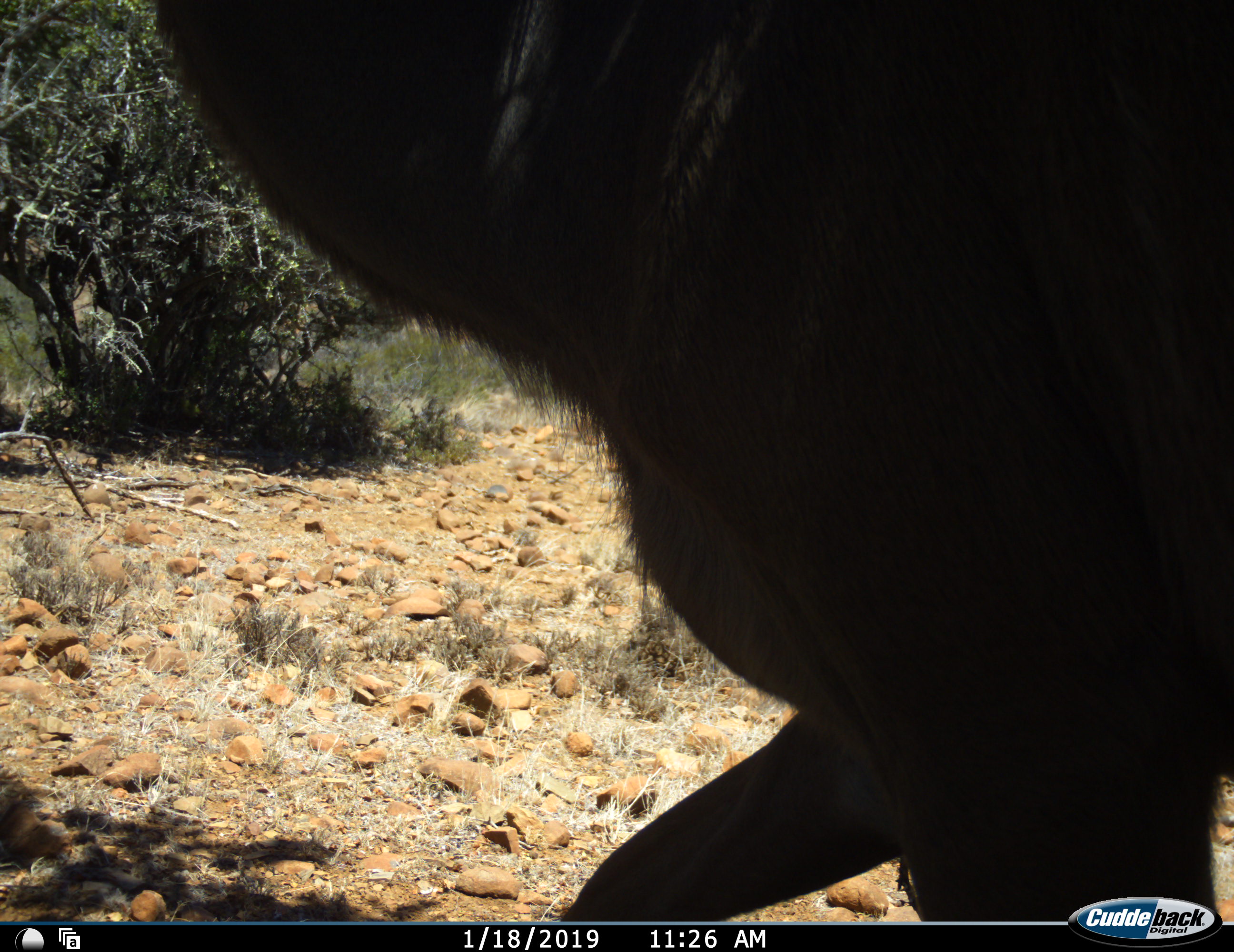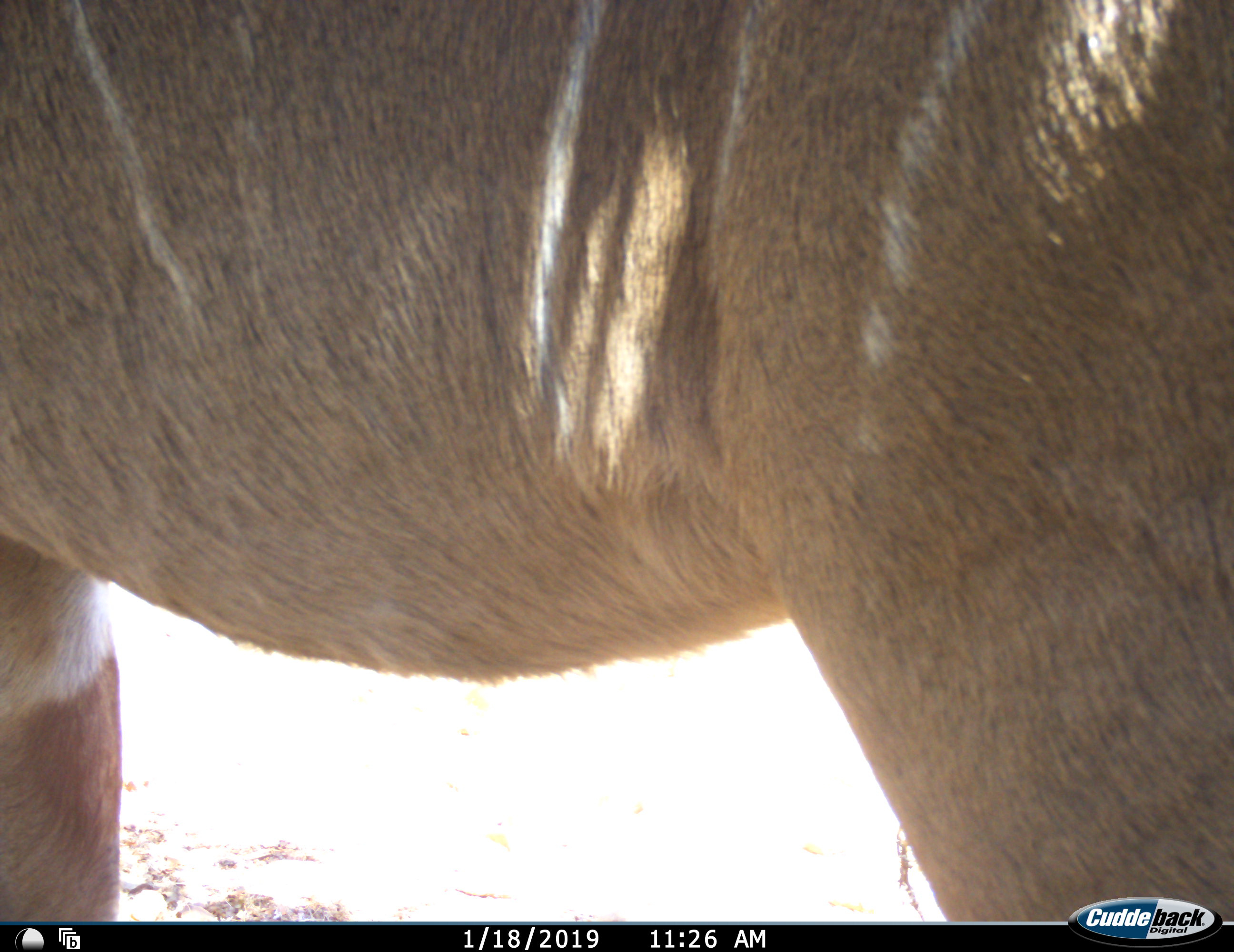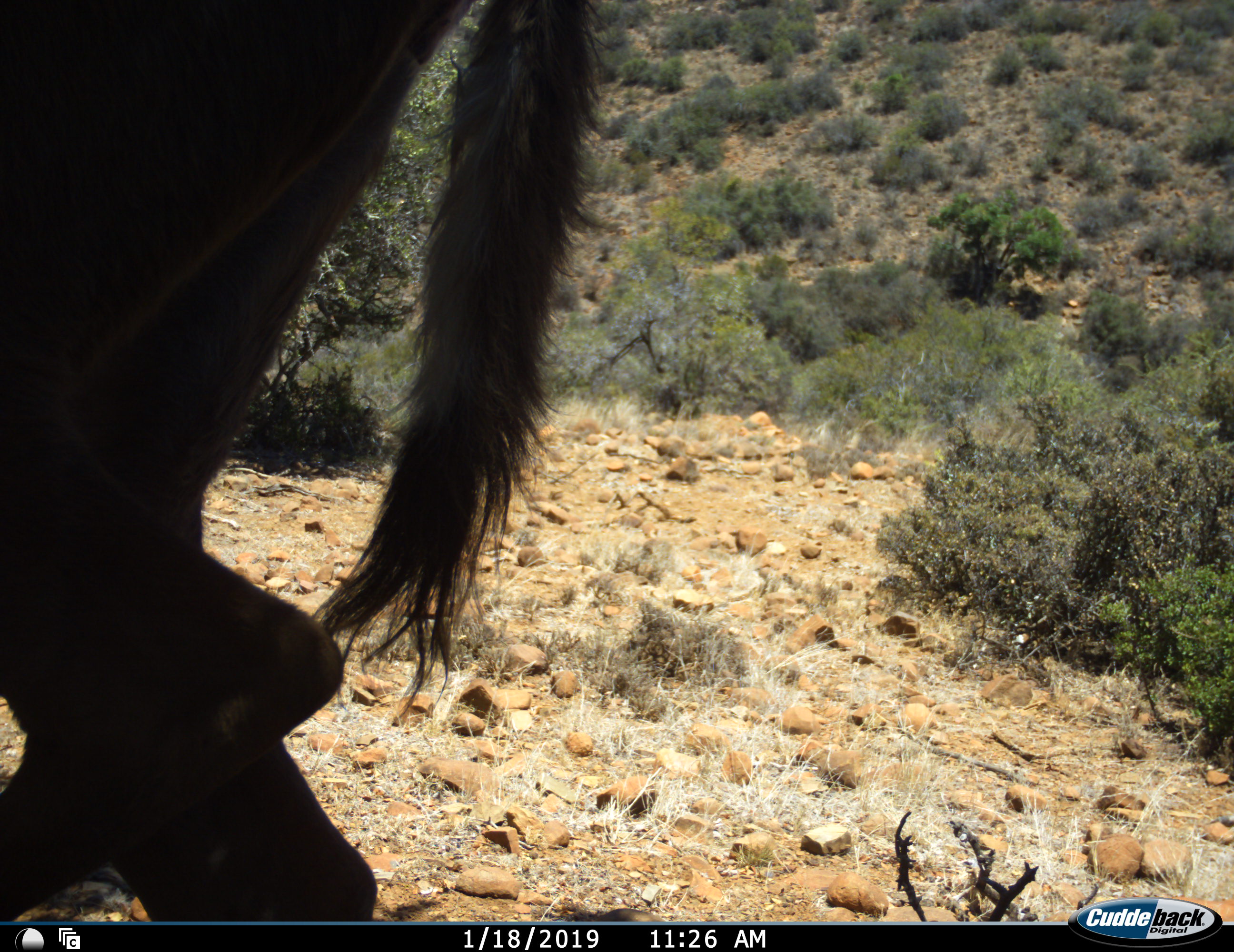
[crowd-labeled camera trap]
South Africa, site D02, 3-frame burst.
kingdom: Animalia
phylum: Chordata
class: Mammalia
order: Artiodactyla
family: Bovidae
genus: Tragelaphus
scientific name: Tragelaphus strepsiceros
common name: greater kudu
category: kudu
Kudu (greater kudu) (Tragelaphus strepsiceros), count 1. Behavior (volunteer vote fractions): standing 14%, resting 0%, moving 86%, interacting 0%. Young present (vote fraction): 0%. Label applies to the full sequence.